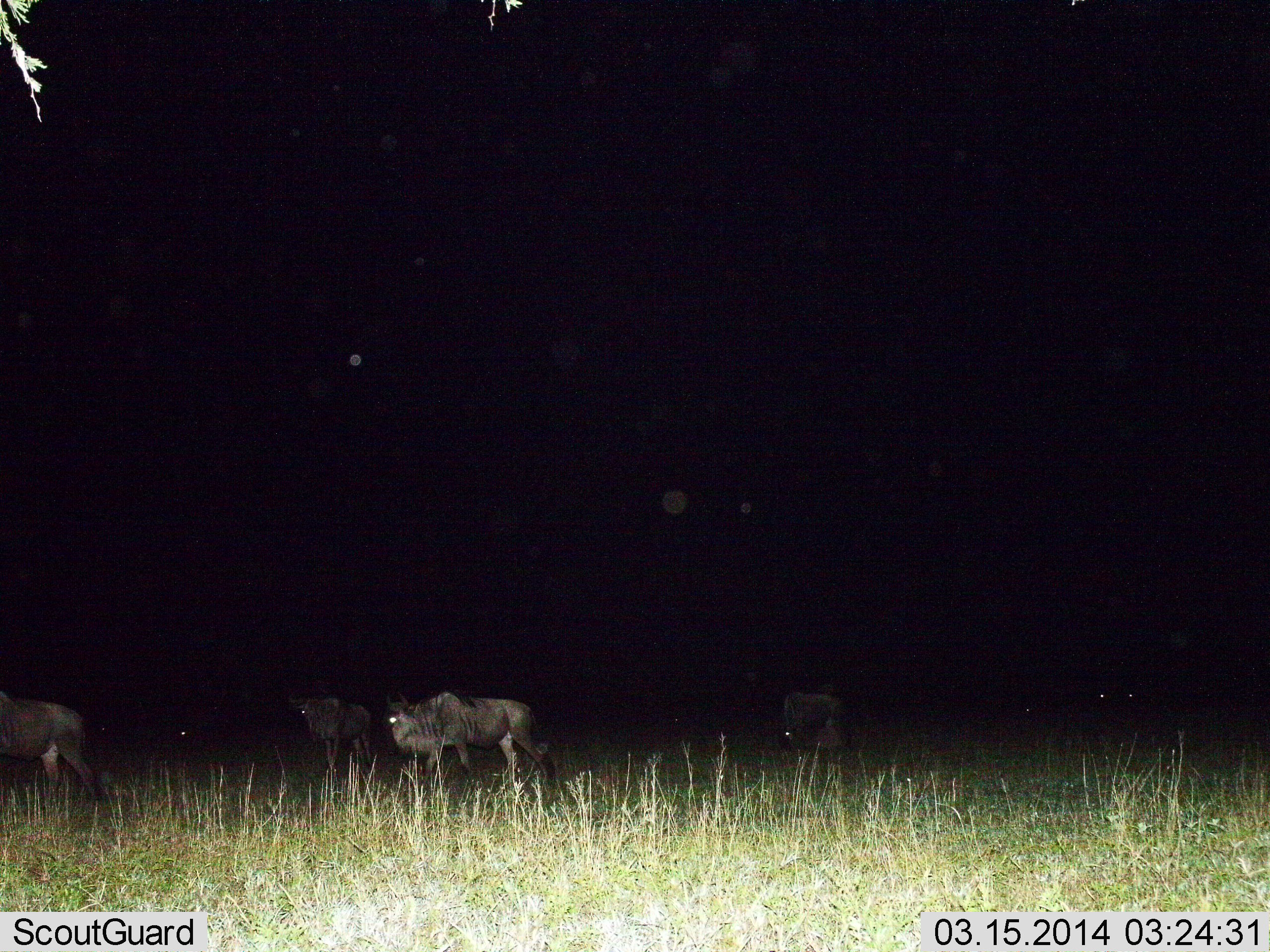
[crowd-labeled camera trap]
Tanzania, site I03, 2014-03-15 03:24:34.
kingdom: Animalia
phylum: Chordata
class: Mammalia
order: Artiodactyla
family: Bovidae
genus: Connochaetes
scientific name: Connochaetes taurinus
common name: blue wildebeest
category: wildebeest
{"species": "wildebeest (blue wildebeest) (Connochaetes taurinus)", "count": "5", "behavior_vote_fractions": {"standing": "60%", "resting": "0%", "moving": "50%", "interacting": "0%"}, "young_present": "0%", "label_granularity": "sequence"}